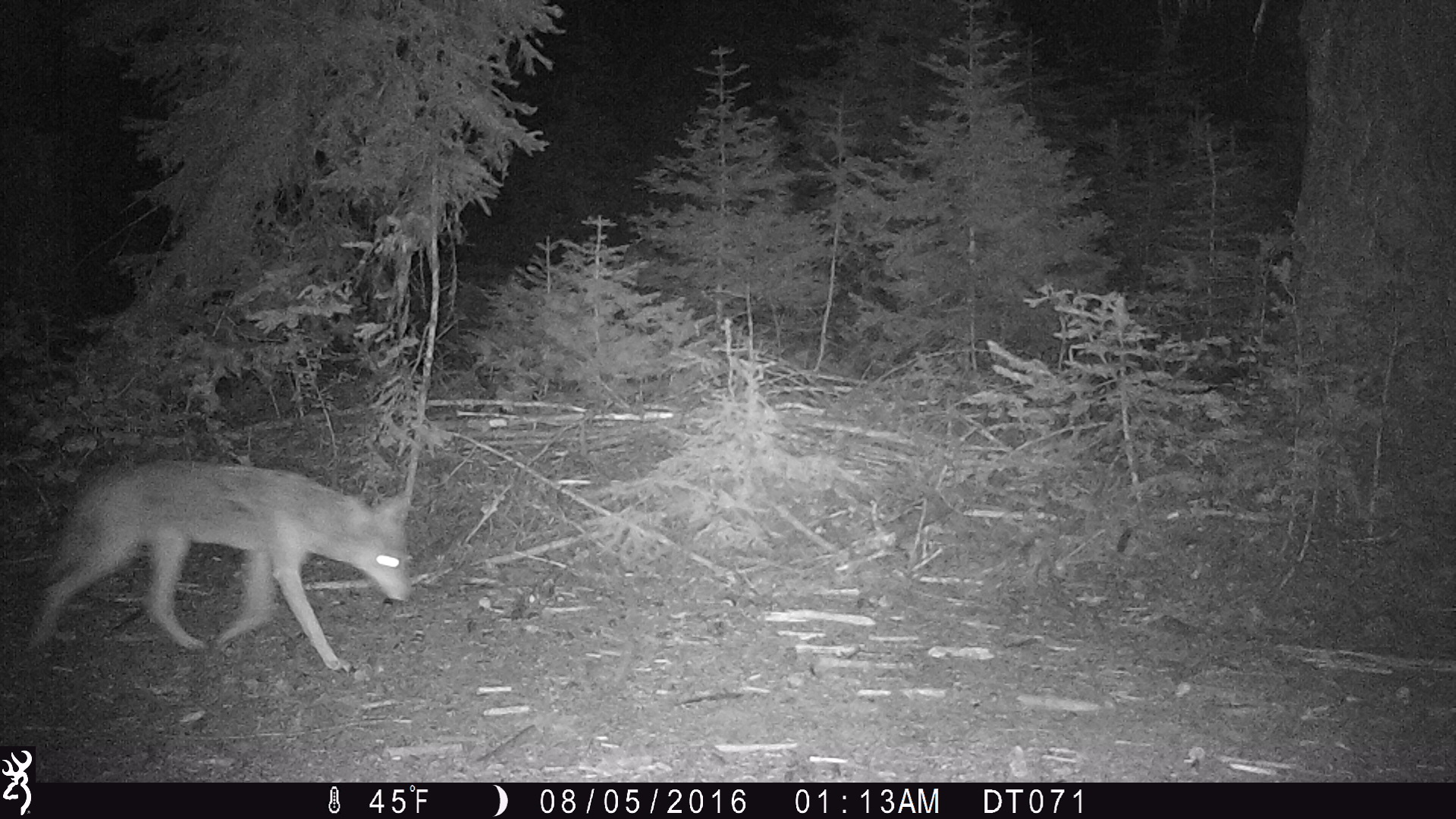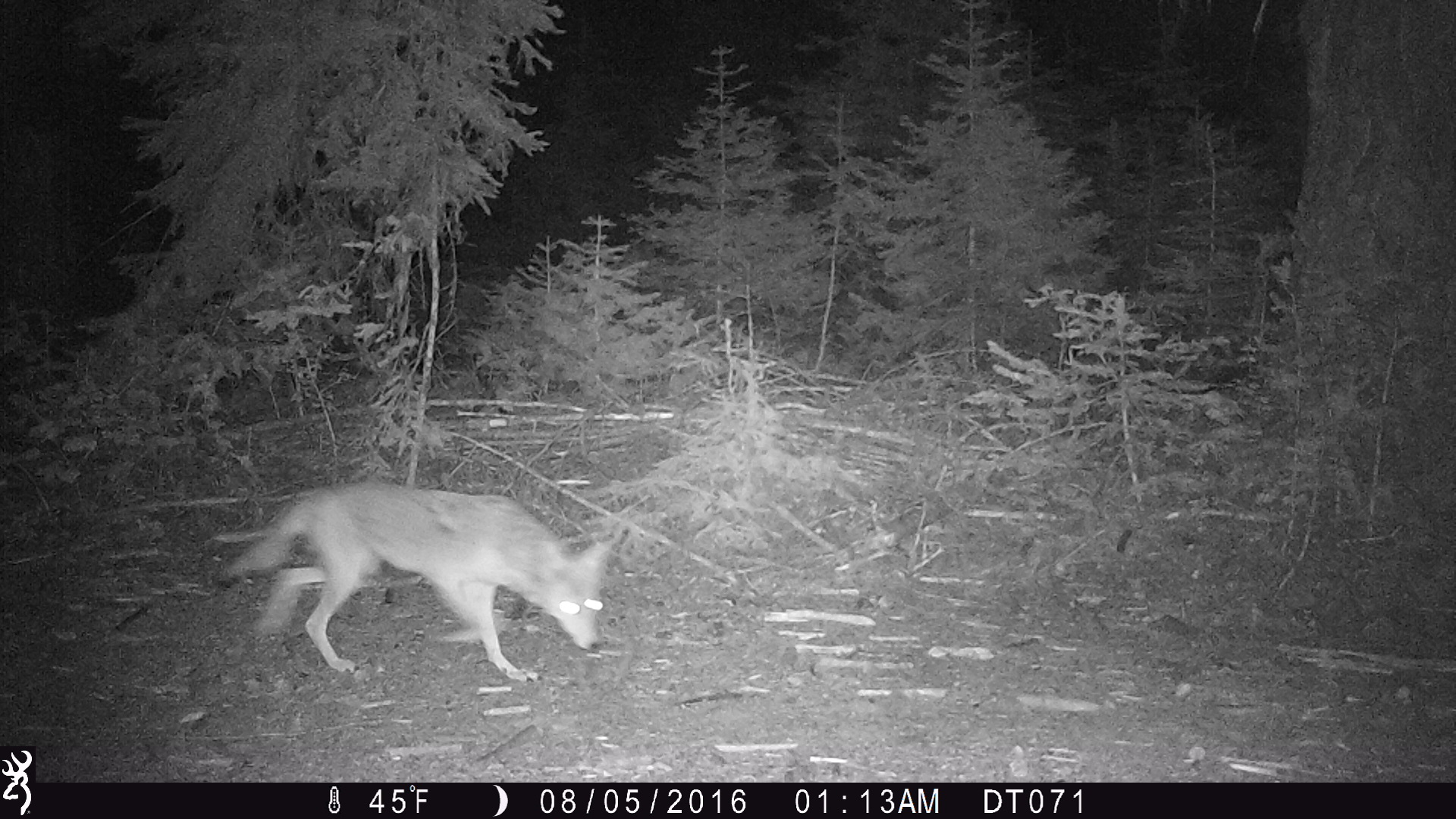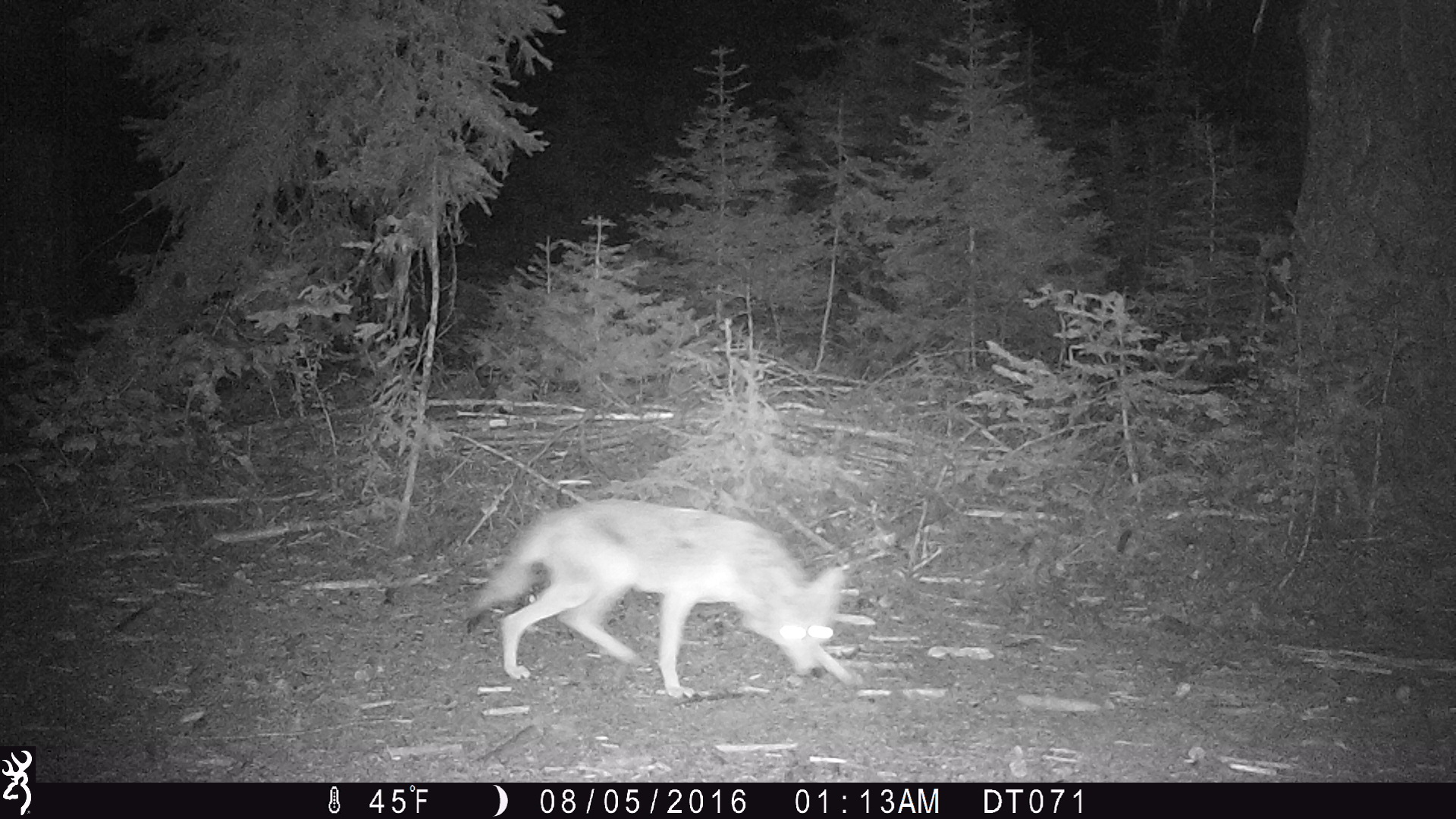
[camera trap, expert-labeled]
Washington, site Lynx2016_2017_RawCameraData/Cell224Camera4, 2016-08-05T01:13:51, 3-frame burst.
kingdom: Animalia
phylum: Chordata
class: Mammalia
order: Carnivora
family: Canidae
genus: Canis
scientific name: Canis latrans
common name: coyote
Canis latrans (coyote). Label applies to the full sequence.